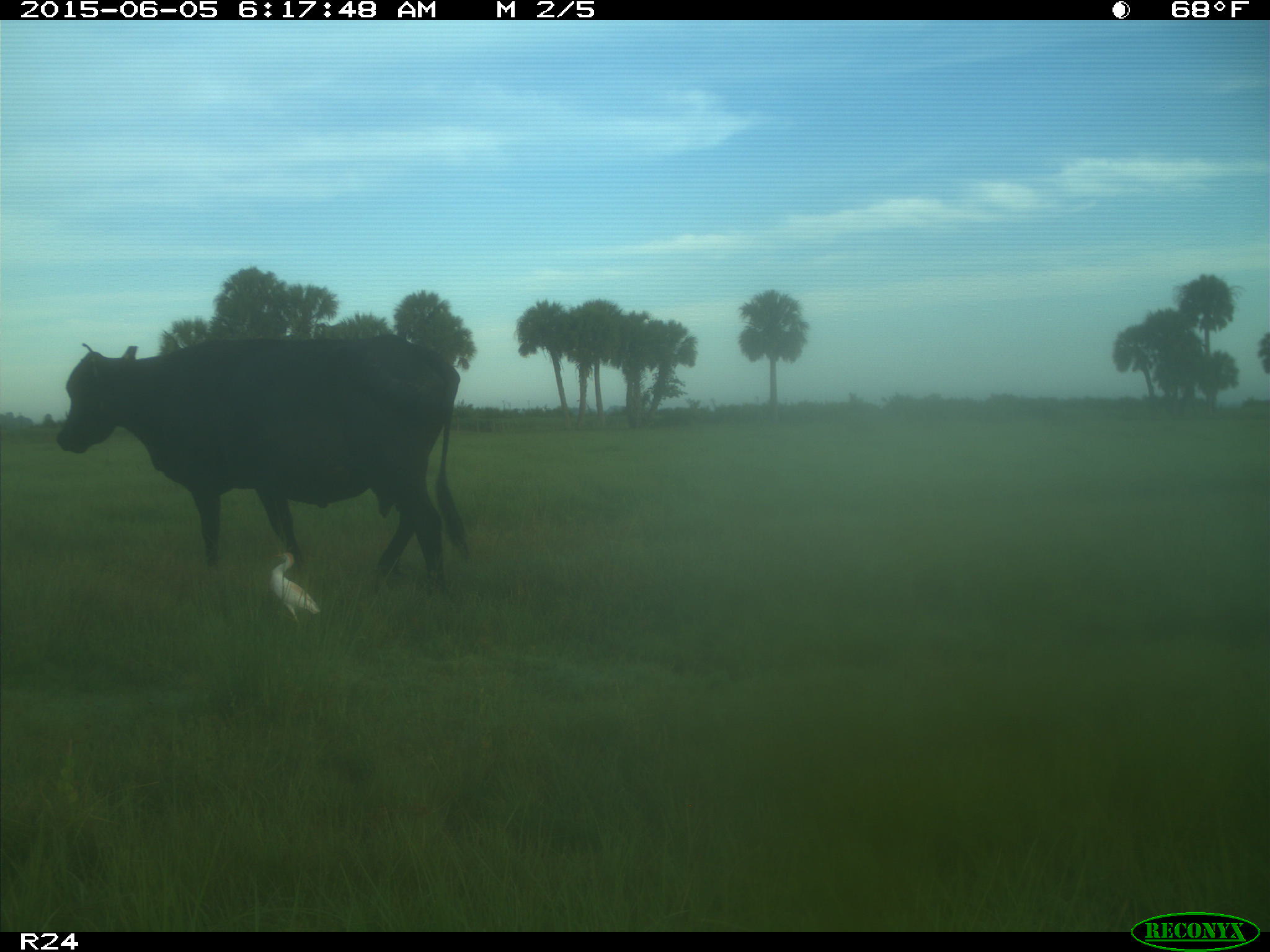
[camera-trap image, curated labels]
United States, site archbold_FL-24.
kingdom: Animalia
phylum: Chordata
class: Mammalia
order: Artiodactyla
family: Bovidae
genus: Bos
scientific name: Bos taurus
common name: domestic cow